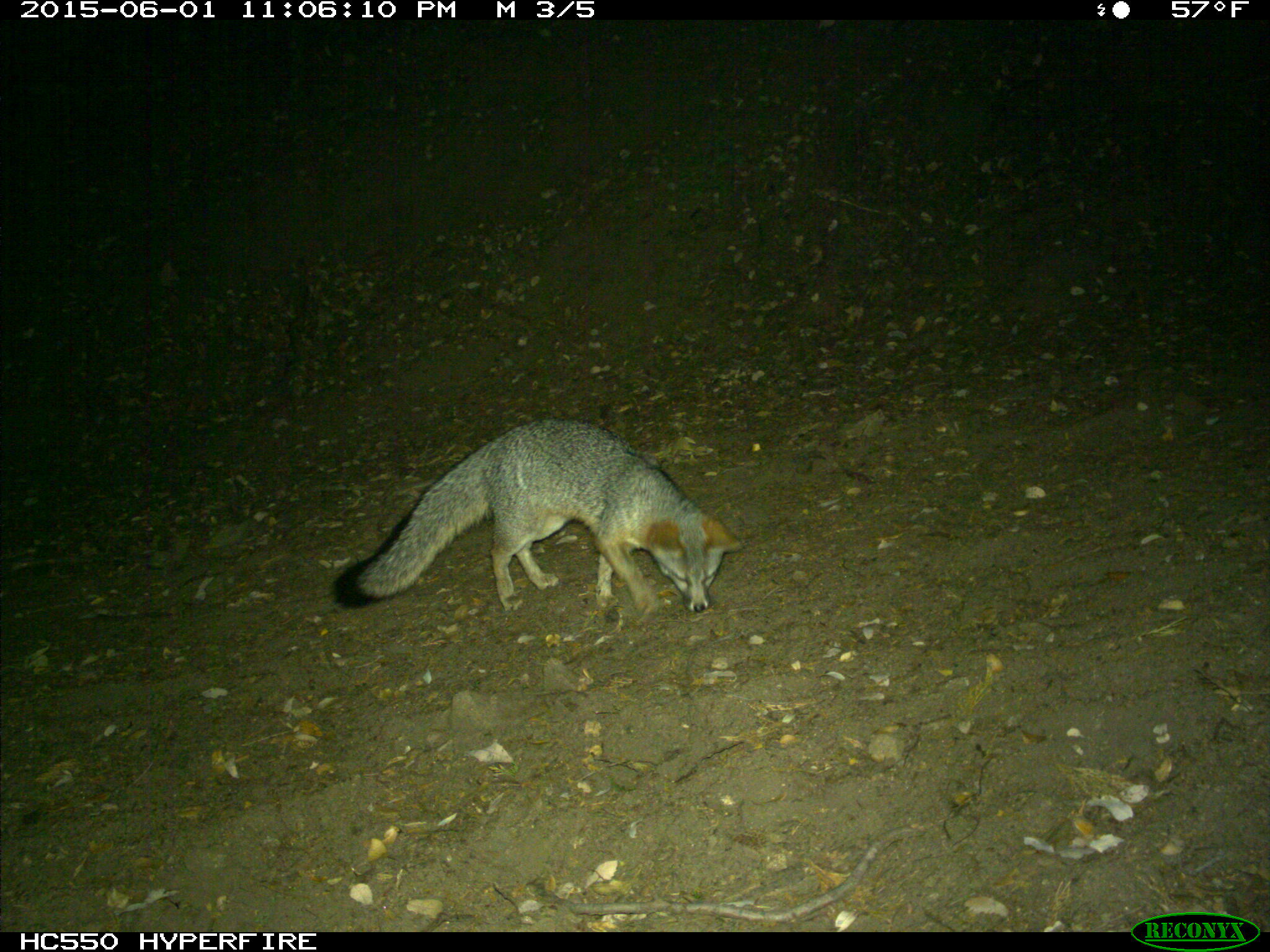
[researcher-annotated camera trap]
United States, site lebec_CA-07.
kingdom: Animalia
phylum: Chordata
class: Mammalia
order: Carnivora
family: Canidae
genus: Urocyon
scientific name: Urocyon cinereoargenteus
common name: gray fox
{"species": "Urocyon cinereoargenteus (gray fox)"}